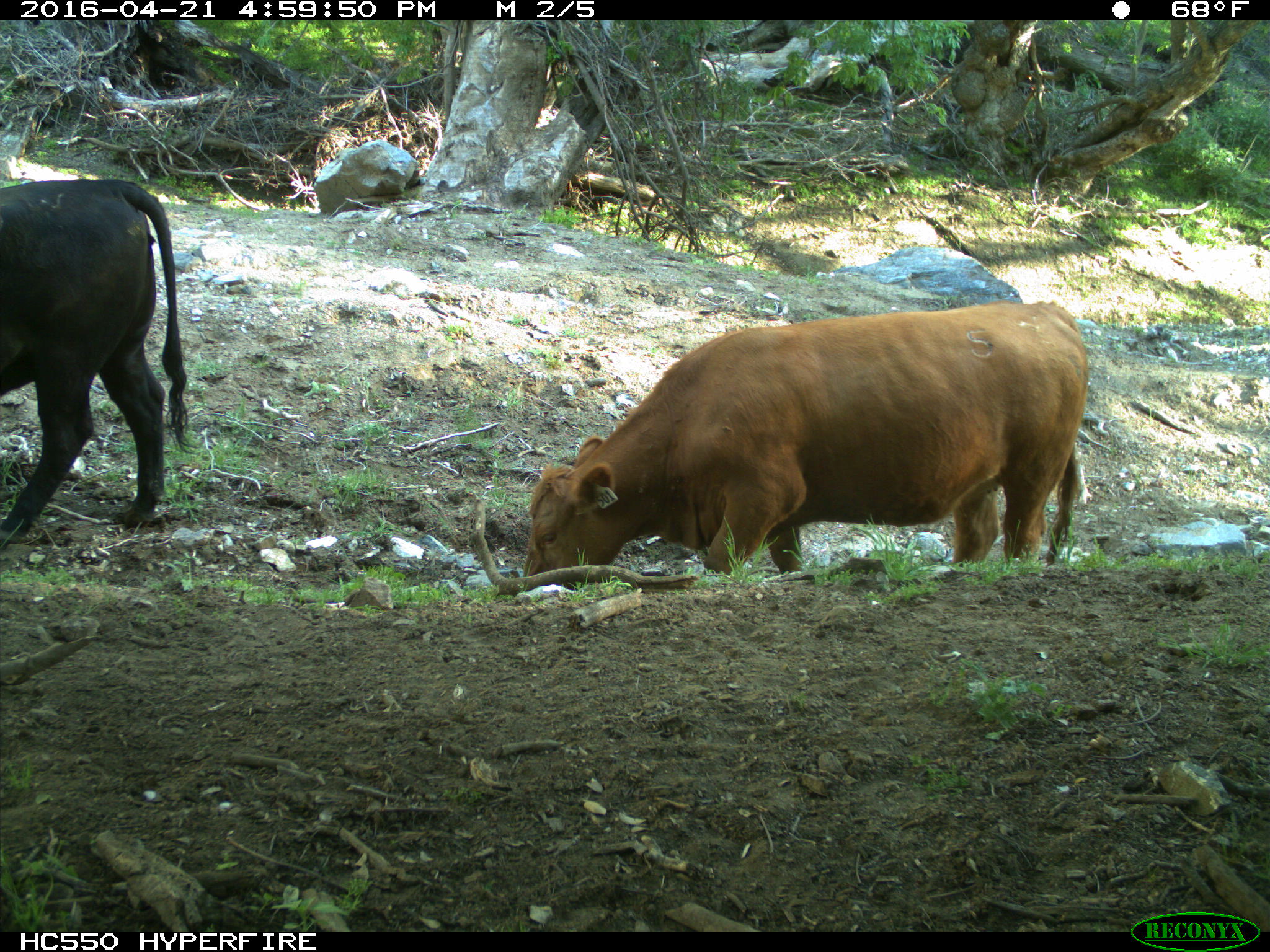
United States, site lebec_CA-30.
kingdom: Animalia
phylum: Chordata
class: Mammalia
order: Artiodactyla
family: Bovidae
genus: Bos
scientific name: Bos taurus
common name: domestic cow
Bos taurus (domestic cow).